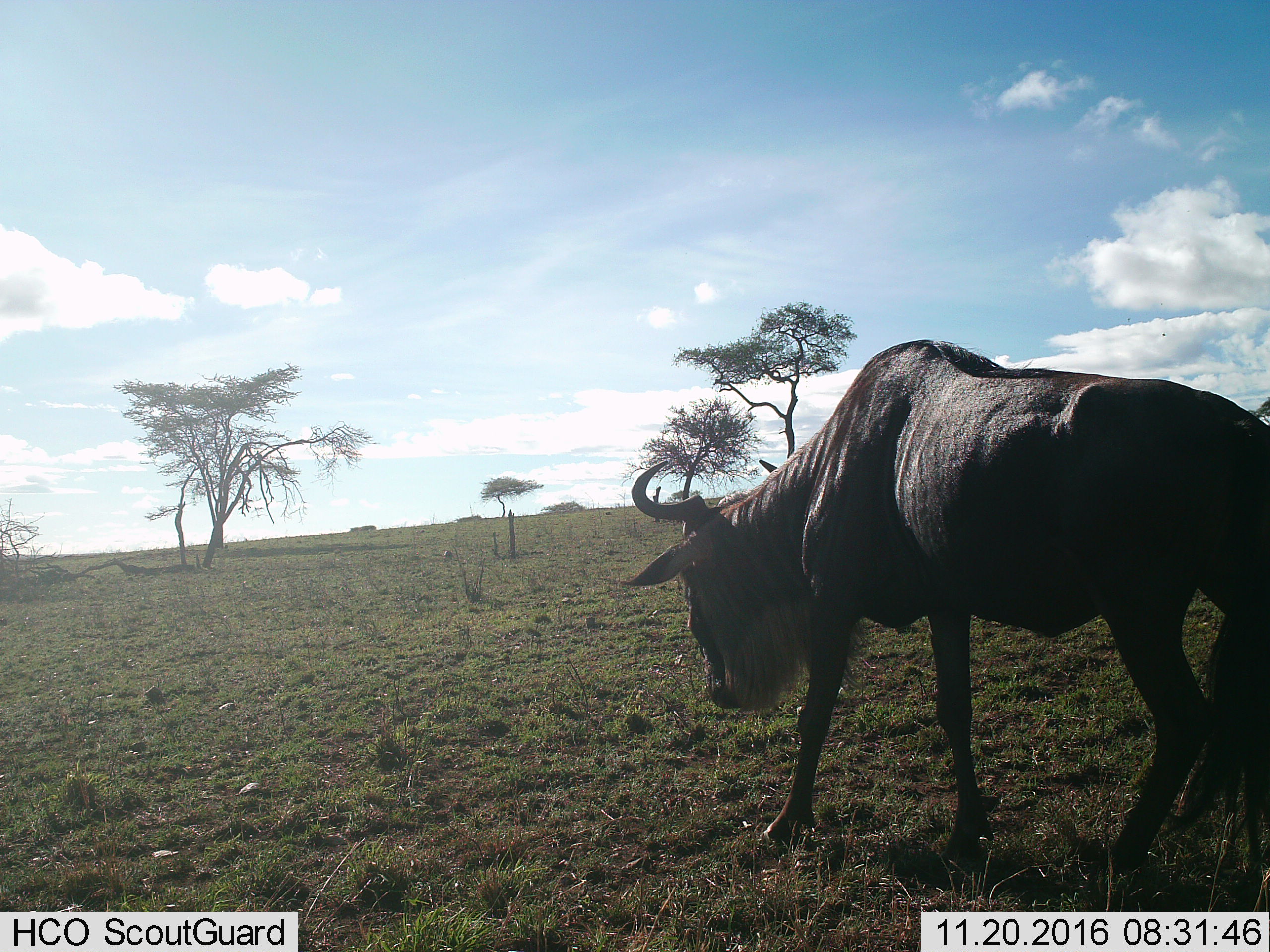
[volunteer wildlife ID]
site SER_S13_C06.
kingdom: Animalia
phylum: Chordata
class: Mammalia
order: Artiodactyla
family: Bovidae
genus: Connochaetes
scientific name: Connochaetes taurinus taurinus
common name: blue wildebeest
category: wildebeestblue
Wildebeestblue (blue wildebeest) (Connochaetes taurinus taurinus), count 1. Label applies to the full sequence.